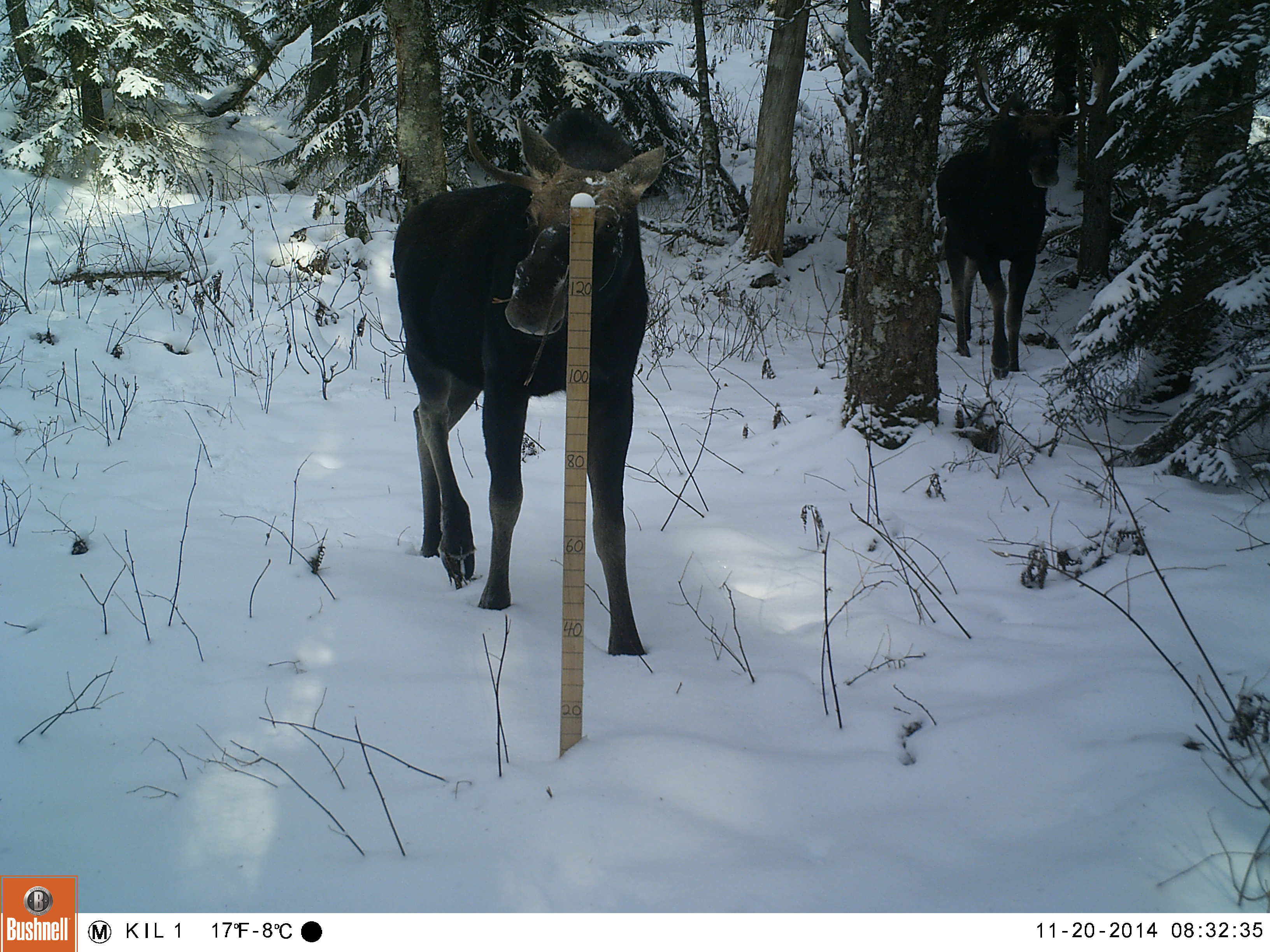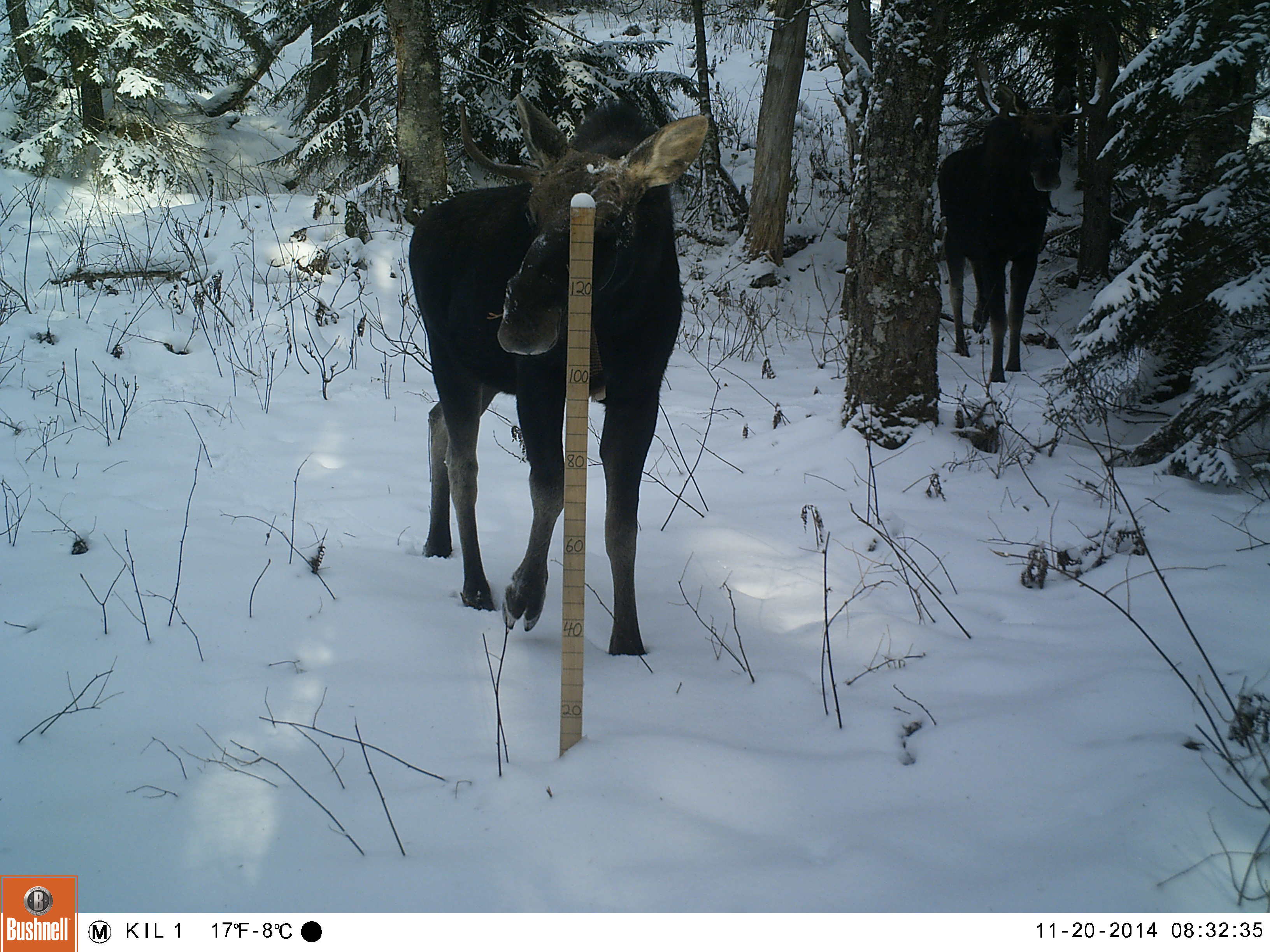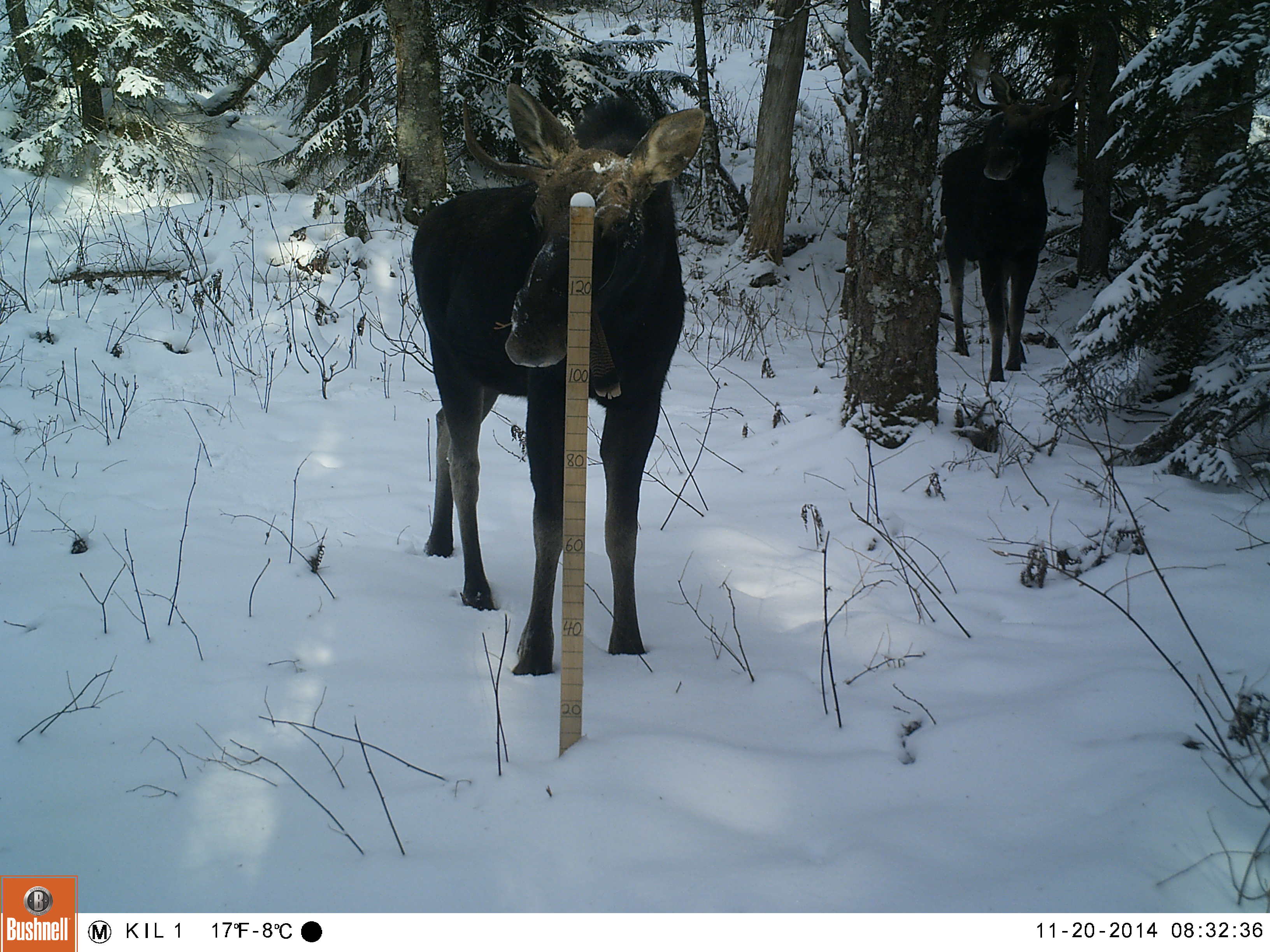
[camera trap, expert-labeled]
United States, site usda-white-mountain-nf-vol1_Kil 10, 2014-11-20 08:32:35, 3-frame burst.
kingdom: Animalia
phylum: Chordata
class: Mammalia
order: Artiodactyla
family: Cervidae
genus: Alces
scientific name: Alces alces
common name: moose